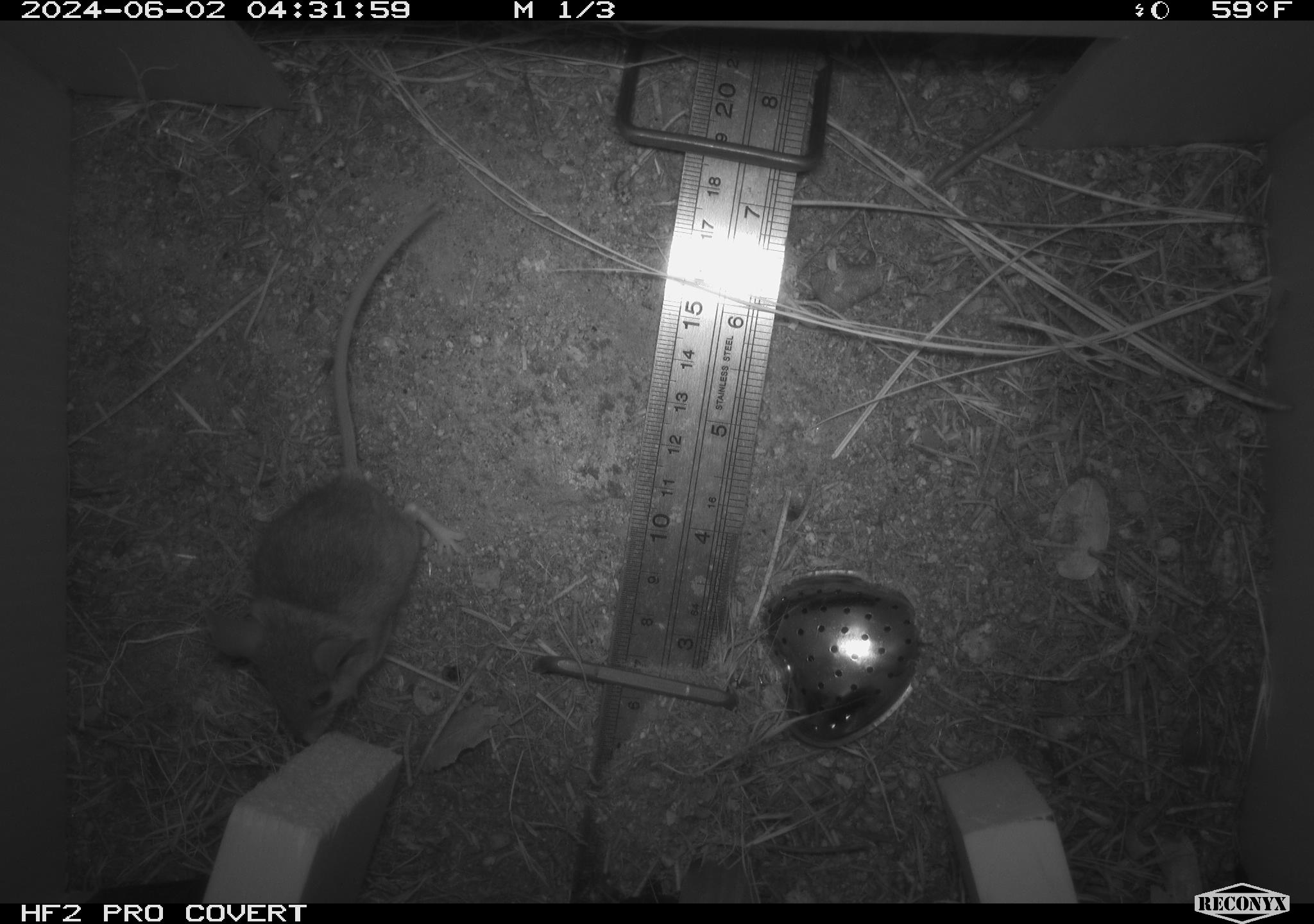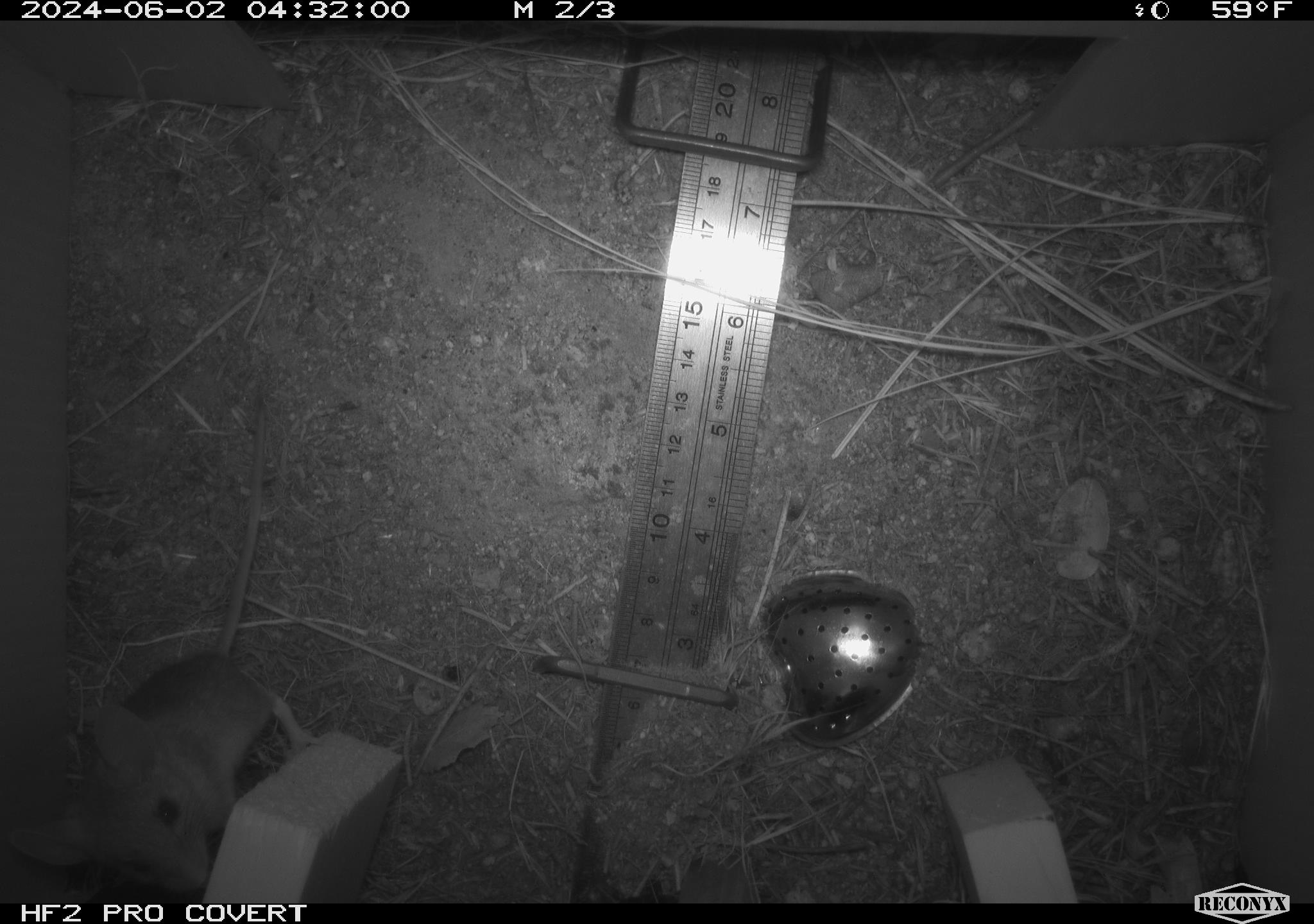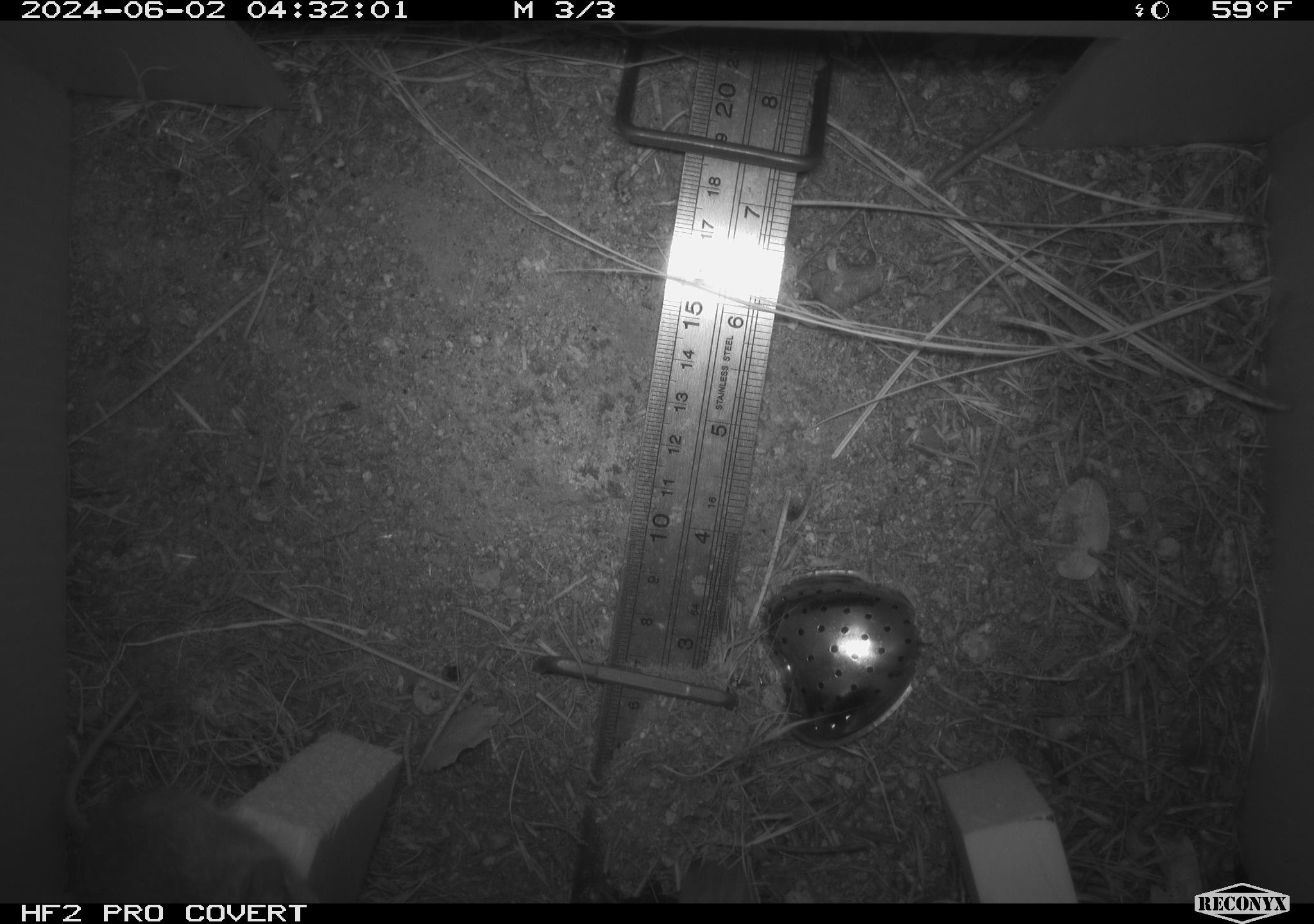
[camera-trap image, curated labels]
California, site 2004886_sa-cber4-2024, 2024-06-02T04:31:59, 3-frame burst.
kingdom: Animalia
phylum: Chordata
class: Mammalia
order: Rodentia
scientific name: Rodentia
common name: mouse species